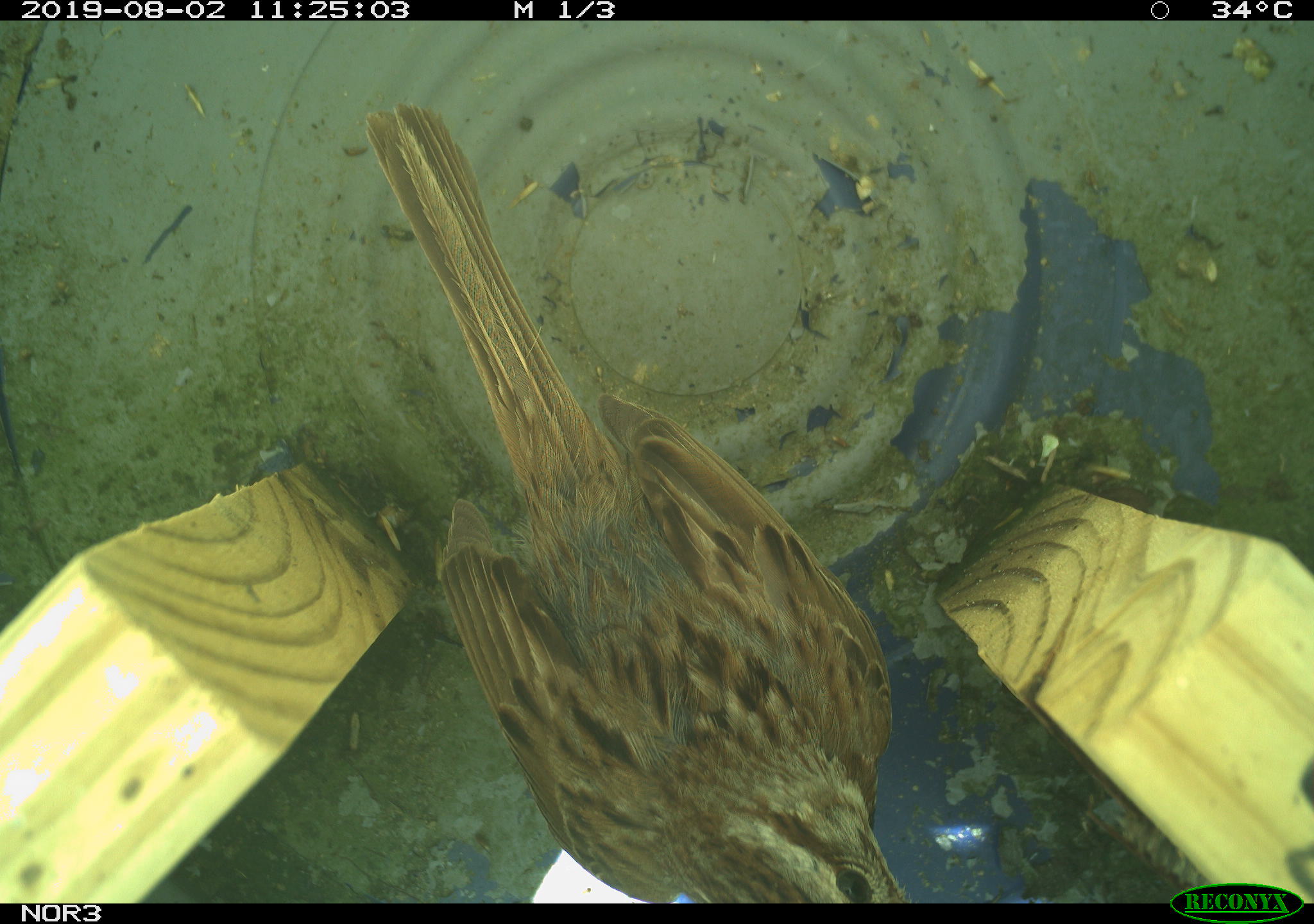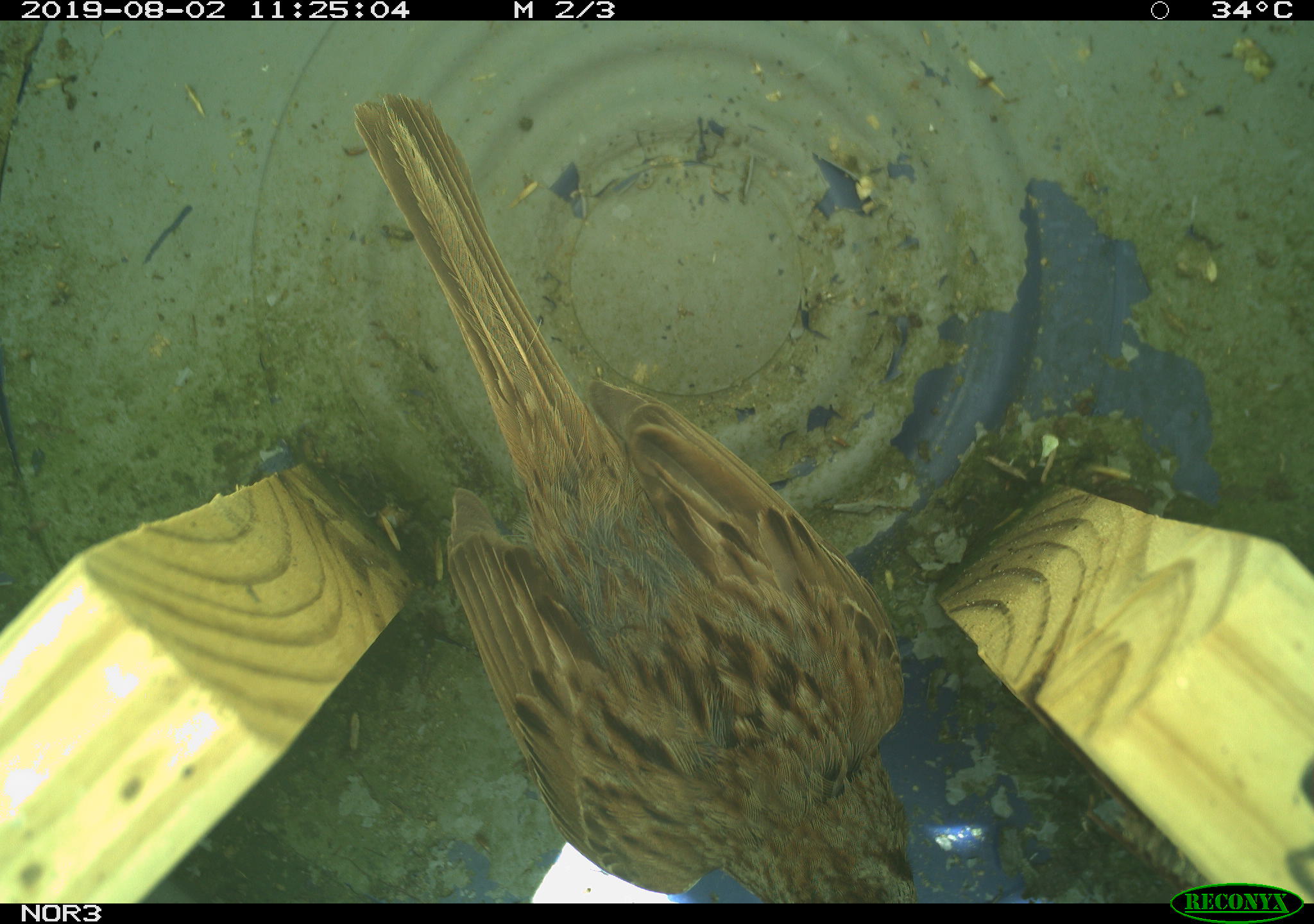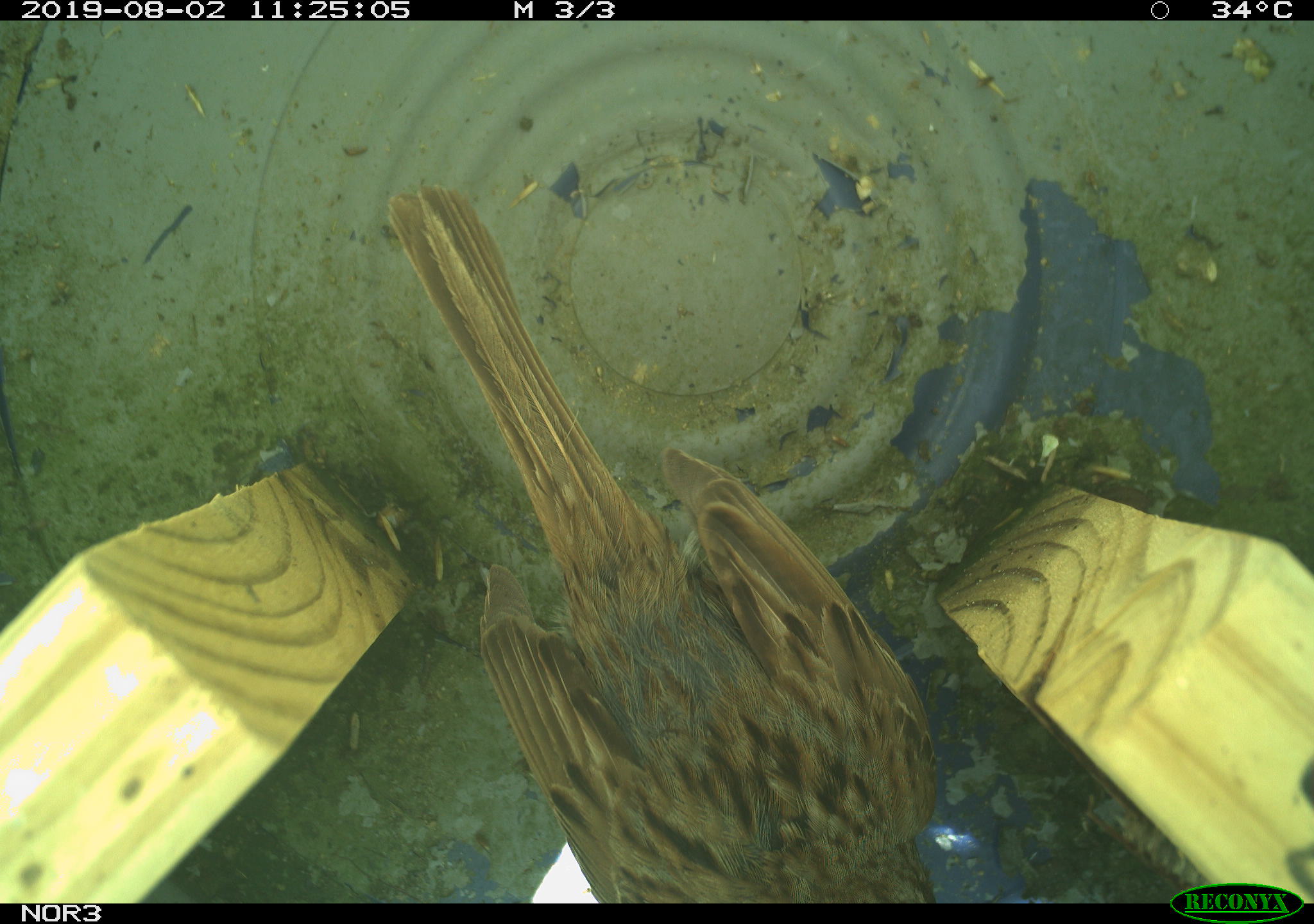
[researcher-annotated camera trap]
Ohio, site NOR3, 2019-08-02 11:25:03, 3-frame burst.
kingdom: Animalia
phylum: Chordata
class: Aves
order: Passeriformes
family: Passerellidae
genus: Melospiza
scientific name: Melospiza melodia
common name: song sparrow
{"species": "song sparrow (Melospiza melodia)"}